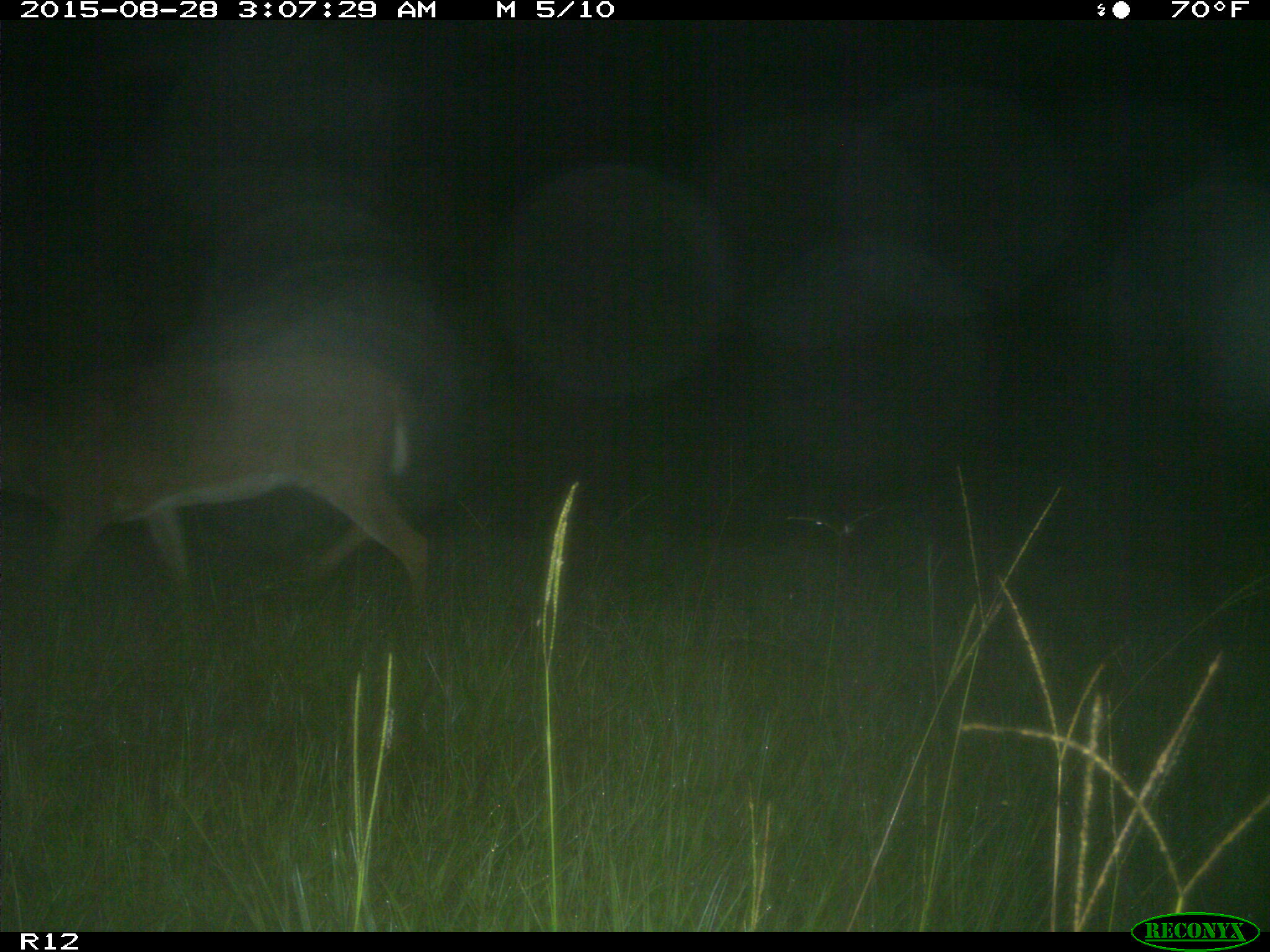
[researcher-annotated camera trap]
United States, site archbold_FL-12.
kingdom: Animalia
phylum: Chordata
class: Mammalia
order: Artiodactyla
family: Cervidae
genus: Odocoileus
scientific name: Odocoileus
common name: deer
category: unidentified deer